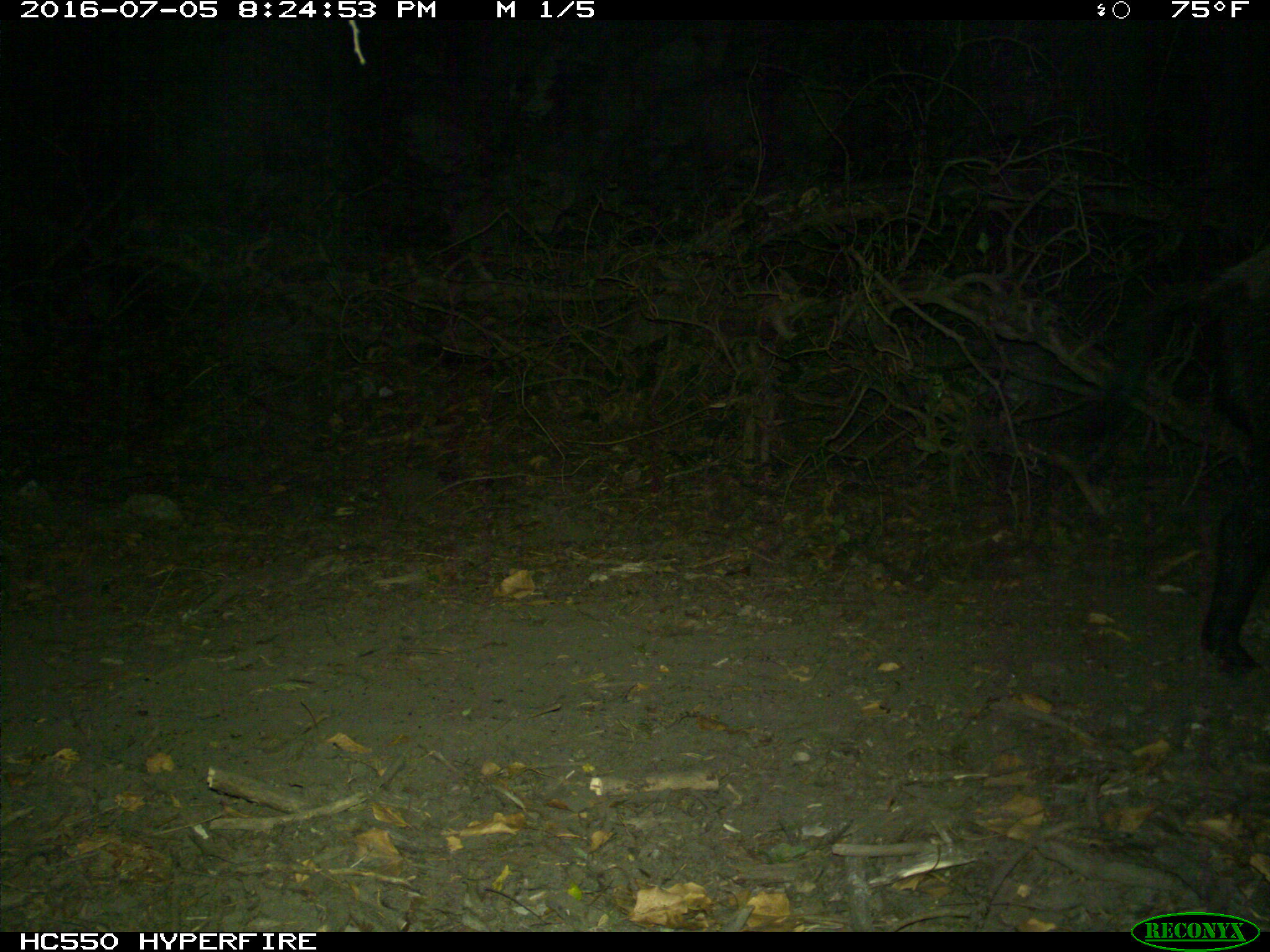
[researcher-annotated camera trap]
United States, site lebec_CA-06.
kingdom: Animalia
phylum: Chordata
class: Mammalia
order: Artiodactyla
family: Suidae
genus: Sus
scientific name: Sus scrofa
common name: wild boar